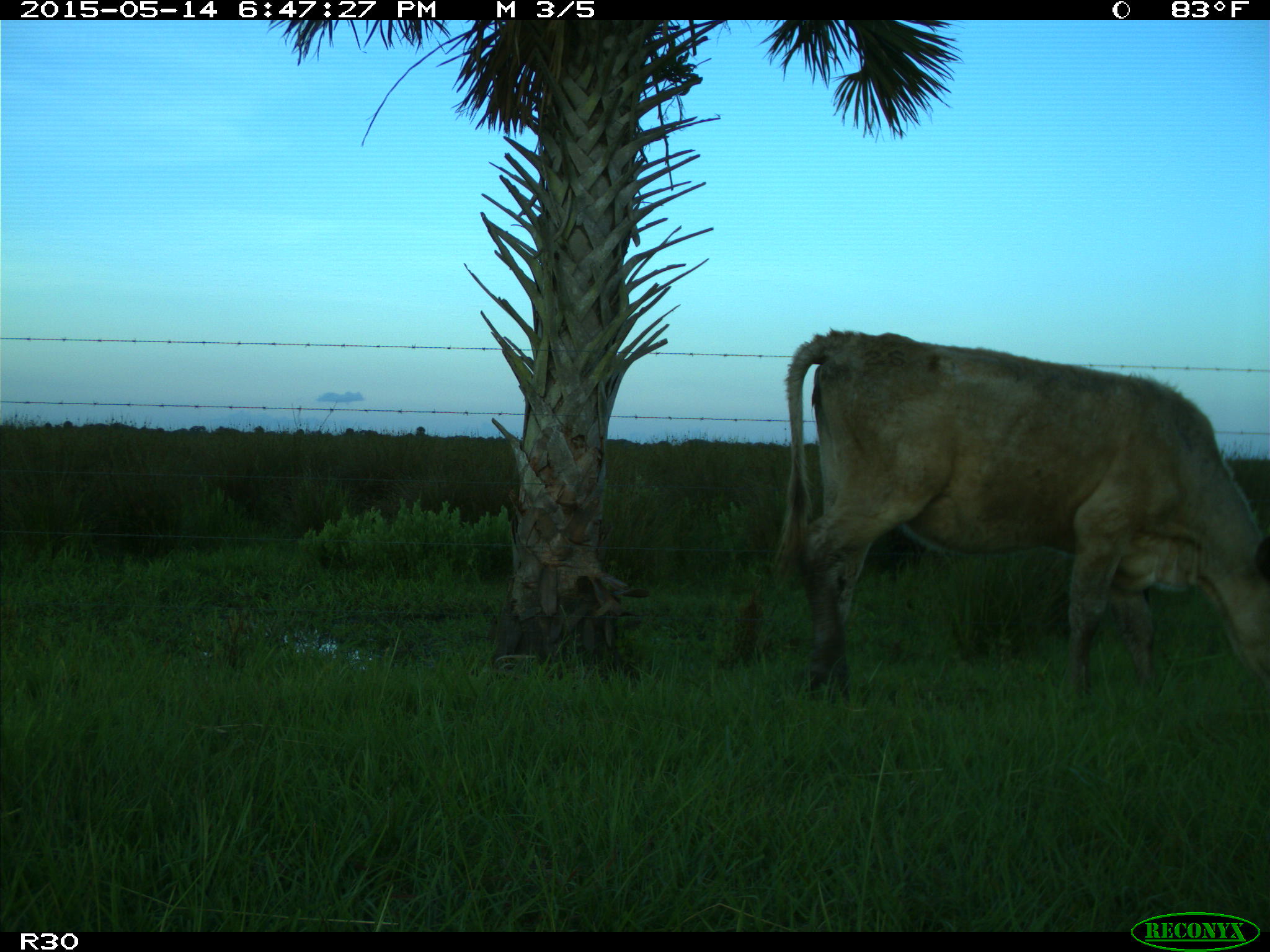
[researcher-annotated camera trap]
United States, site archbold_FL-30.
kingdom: Animalia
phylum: Chordata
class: Mammalia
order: Artiodactyla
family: Bovidae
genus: Bos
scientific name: Bos taurus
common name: domestic cow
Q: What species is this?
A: Bos taurus (domestic cow).